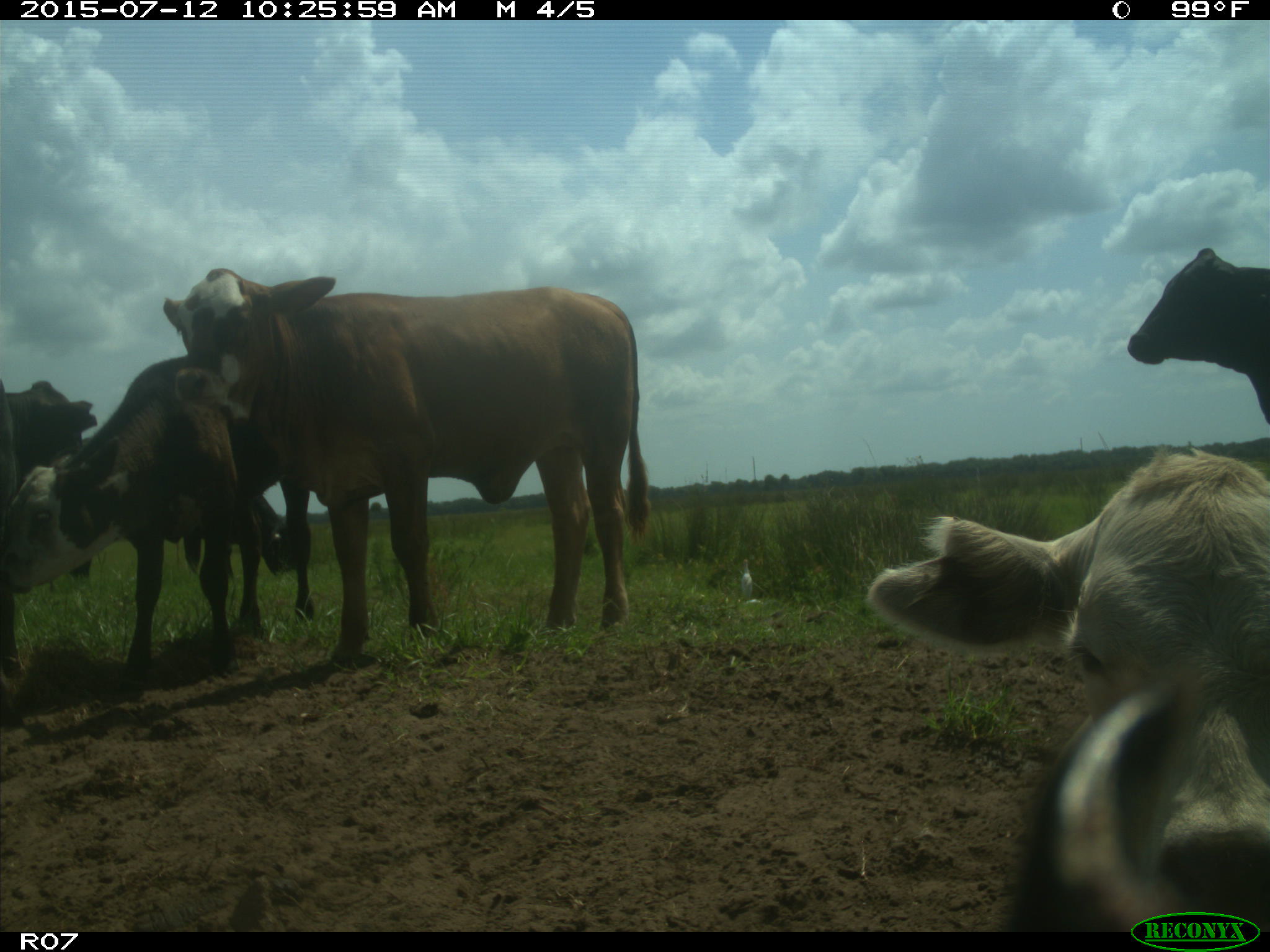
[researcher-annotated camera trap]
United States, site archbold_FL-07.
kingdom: Animalia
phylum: Chordata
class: Mammalia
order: Artiodactyla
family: Bovidae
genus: Bos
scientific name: Bos taurus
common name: domestic cow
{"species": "Bos taurus (domestic cow)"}